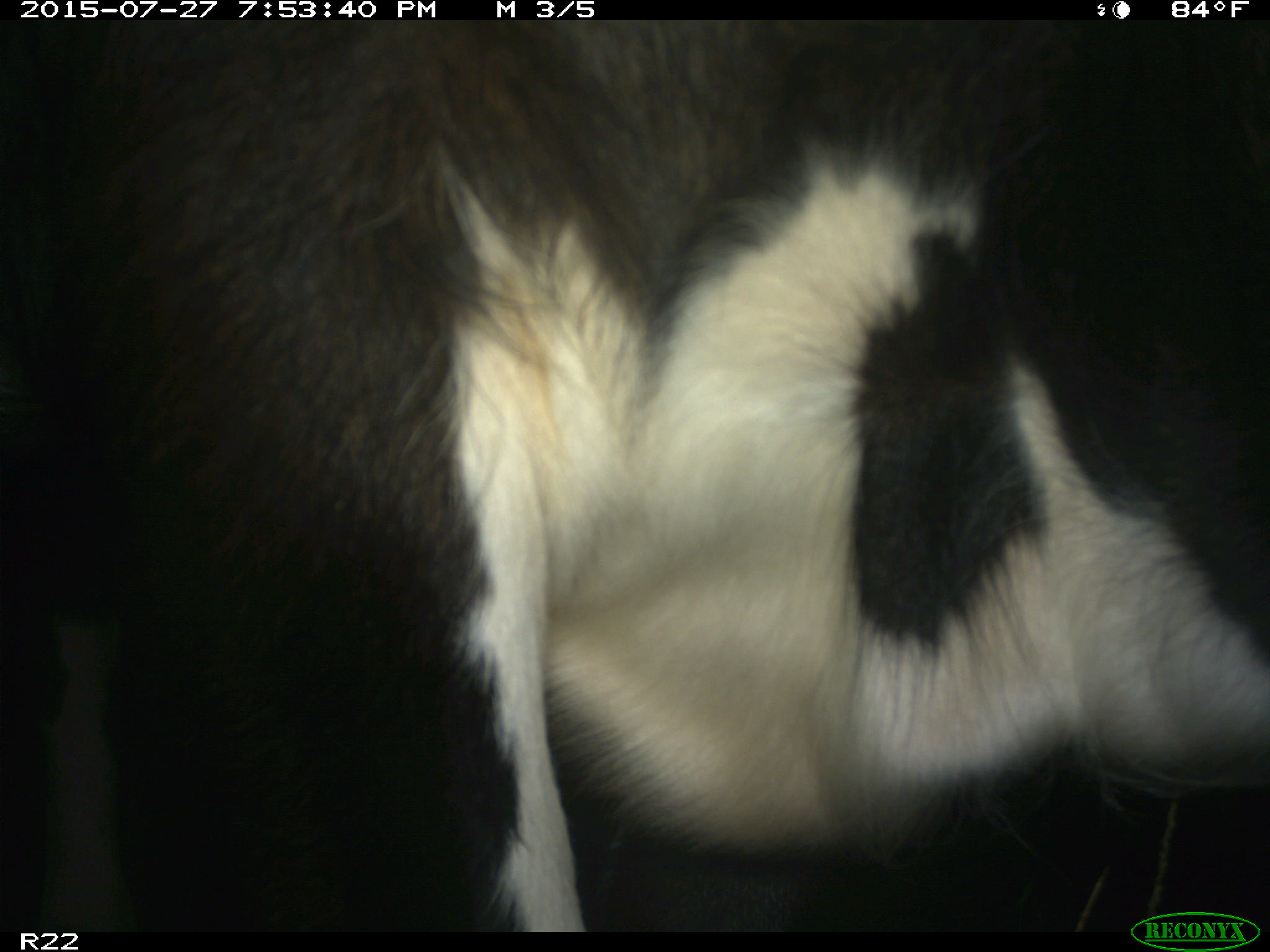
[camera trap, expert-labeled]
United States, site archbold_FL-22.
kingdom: Animalia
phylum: Chordata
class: Mammalia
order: Artiodactyla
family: Bovidae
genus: Bos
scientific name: Bos taurus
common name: domestic cow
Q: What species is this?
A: Bos taurus (domestic cow).